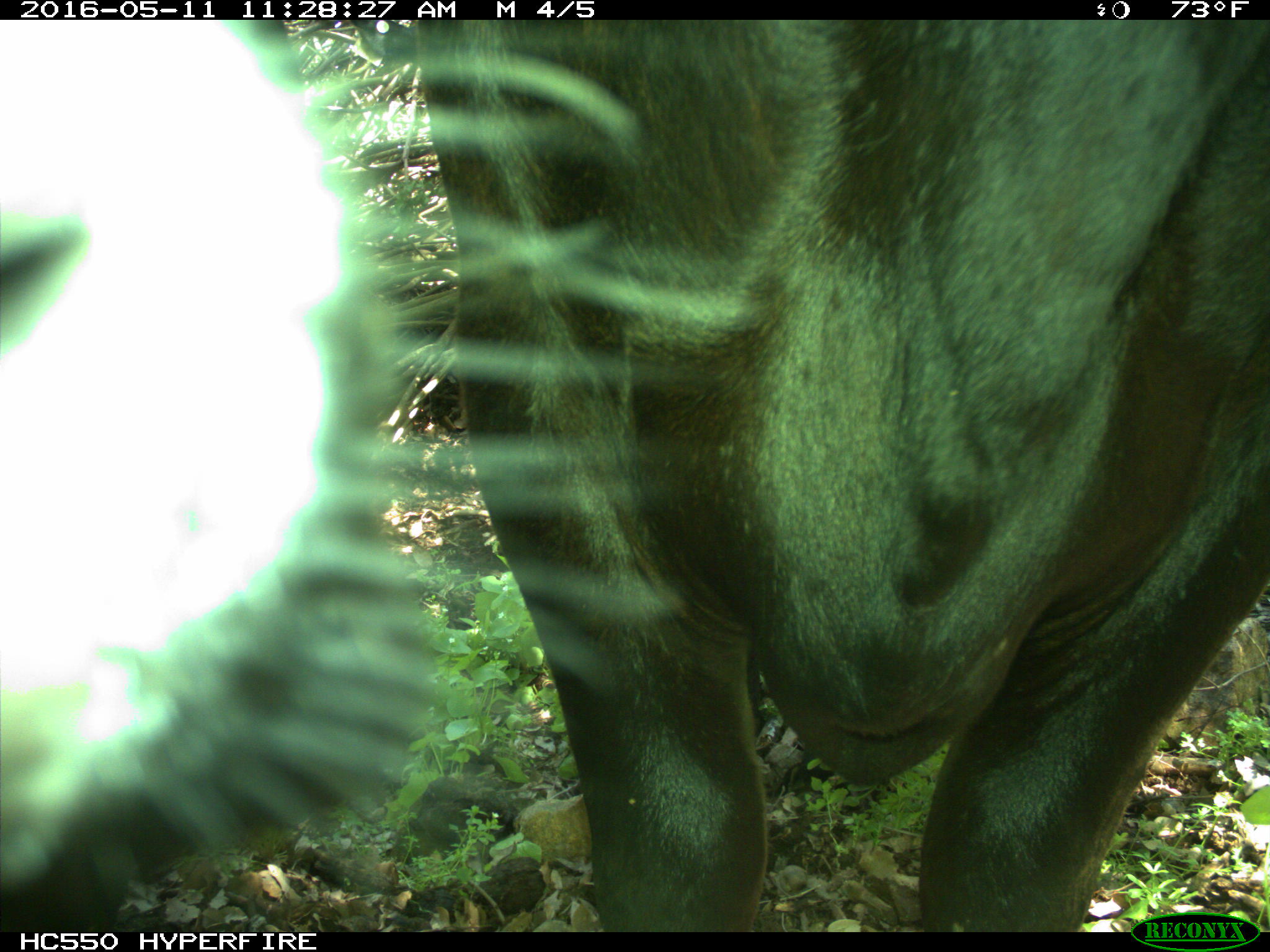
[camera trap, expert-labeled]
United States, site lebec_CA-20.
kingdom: Animalia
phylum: Chordata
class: Mammalia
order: Artiodactyla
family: Bovidae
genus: Bos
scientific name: Bos taurus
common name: domestic cow